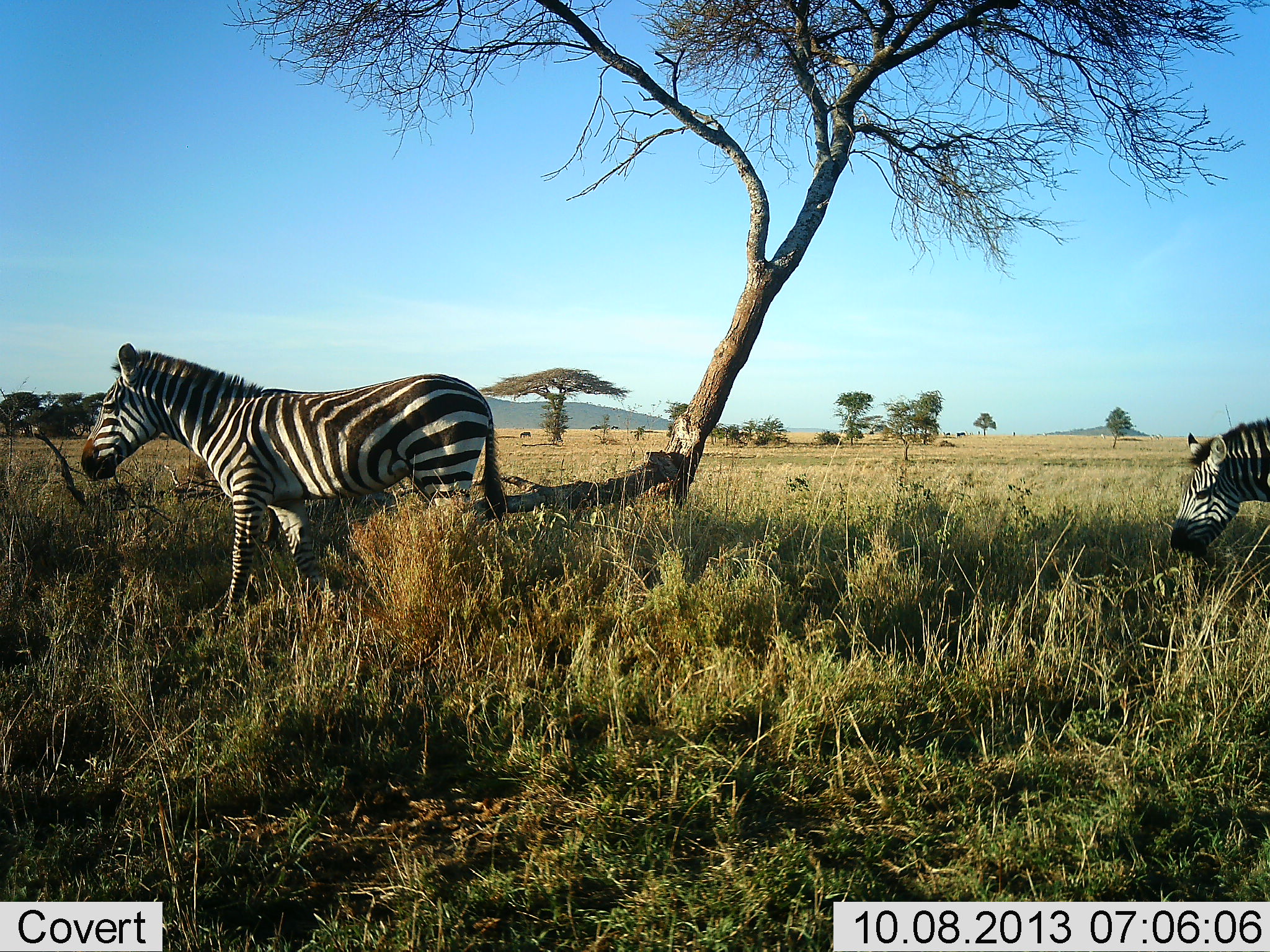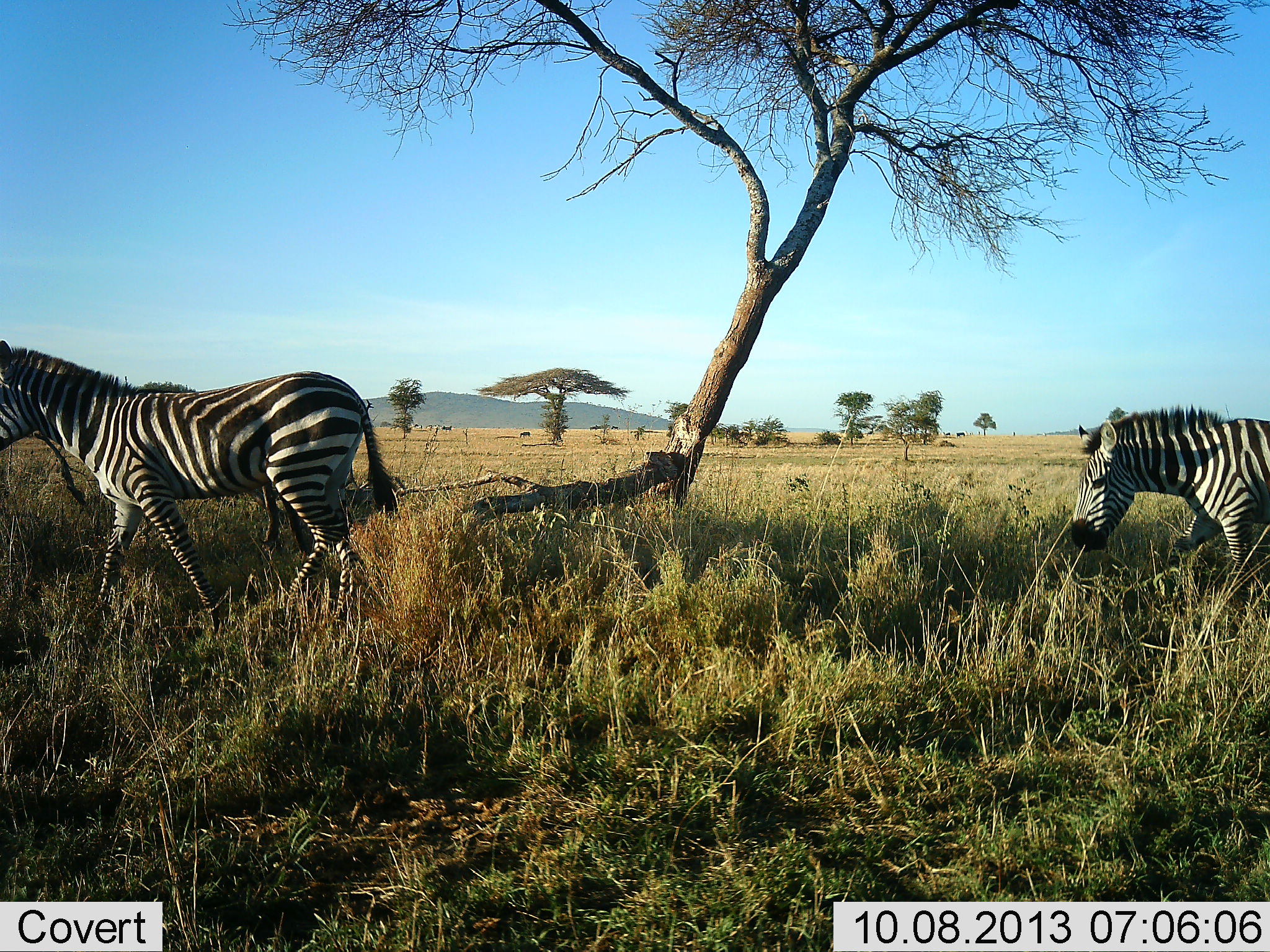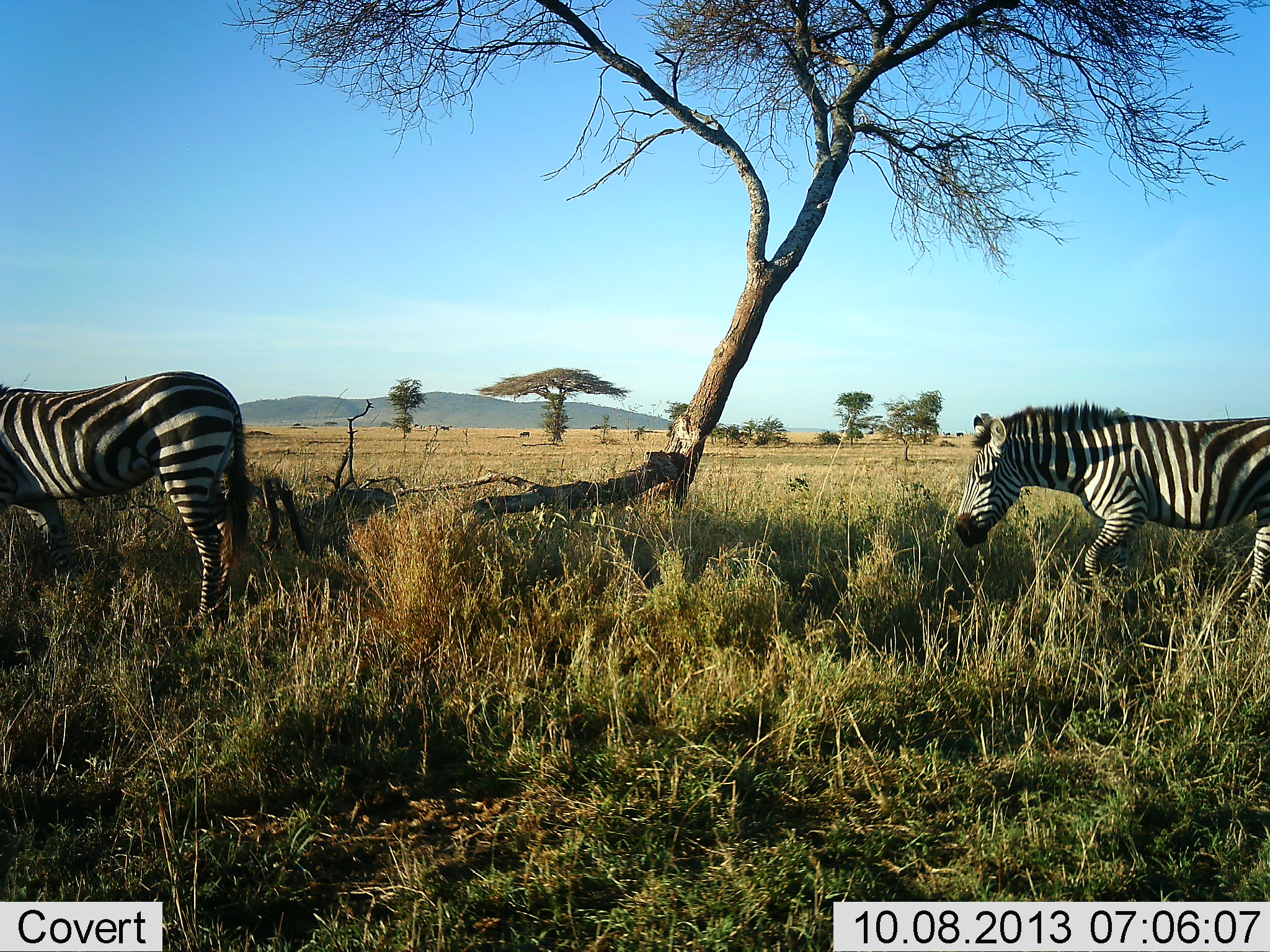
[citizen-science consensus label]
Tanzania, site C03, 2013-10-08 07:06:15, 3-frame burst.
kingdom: Animalia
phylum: Chordata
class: Mammalia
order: Perissodactyla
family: Equidae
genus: Equus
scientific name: Equus quagga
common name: plains zebra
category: zebra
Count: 2.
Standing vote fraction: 7%.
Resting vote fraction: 0%.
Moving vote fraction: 93%.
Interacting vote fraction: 0%.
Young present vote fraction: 0%.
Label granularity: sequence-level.